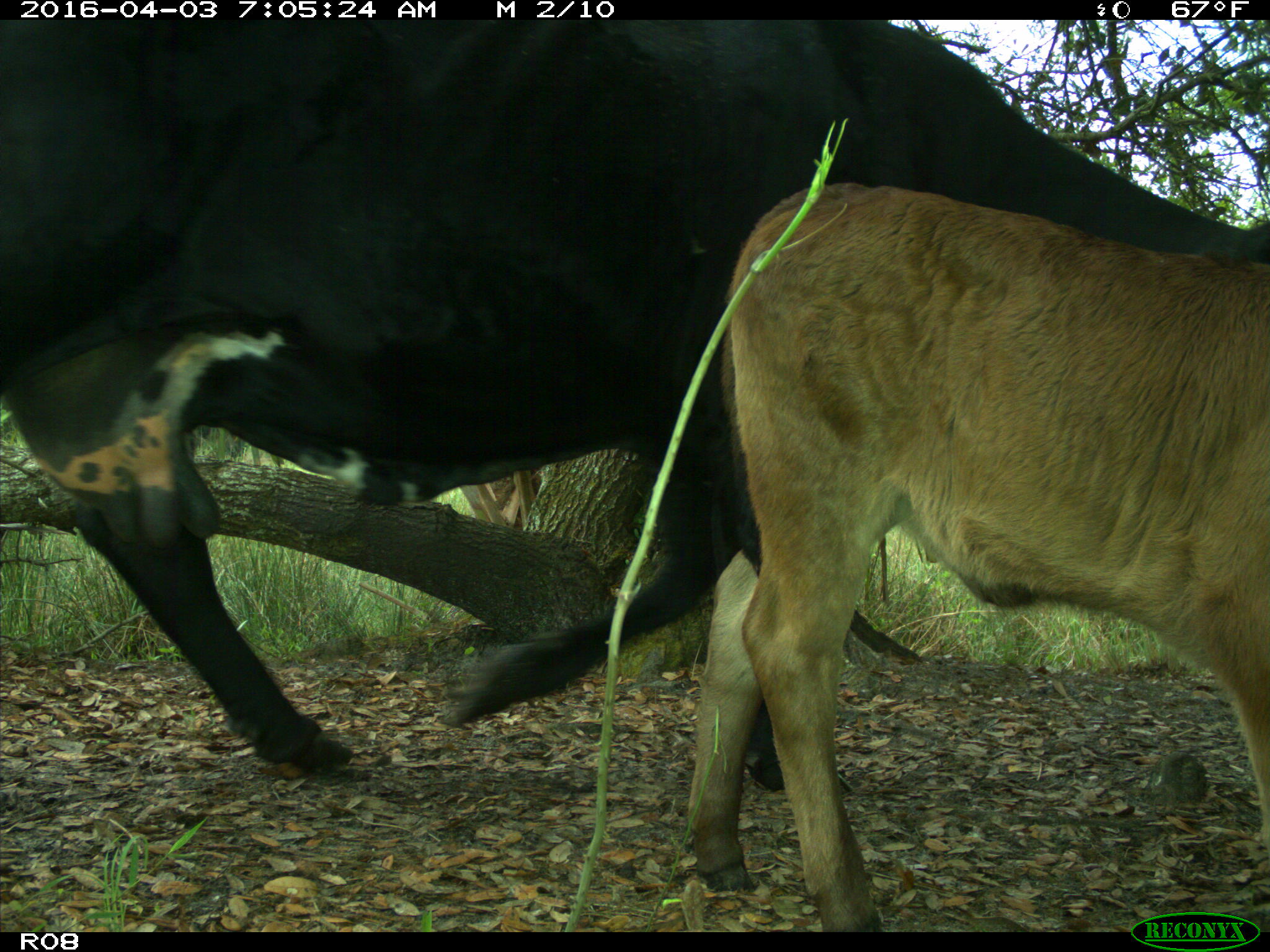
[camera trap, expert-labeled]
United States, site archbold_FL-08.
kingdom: Animalia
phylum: Chordata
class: Mammalia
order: Artiodactyla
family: Bovidae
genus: Bos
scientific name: Bos taurus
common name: domestic cow